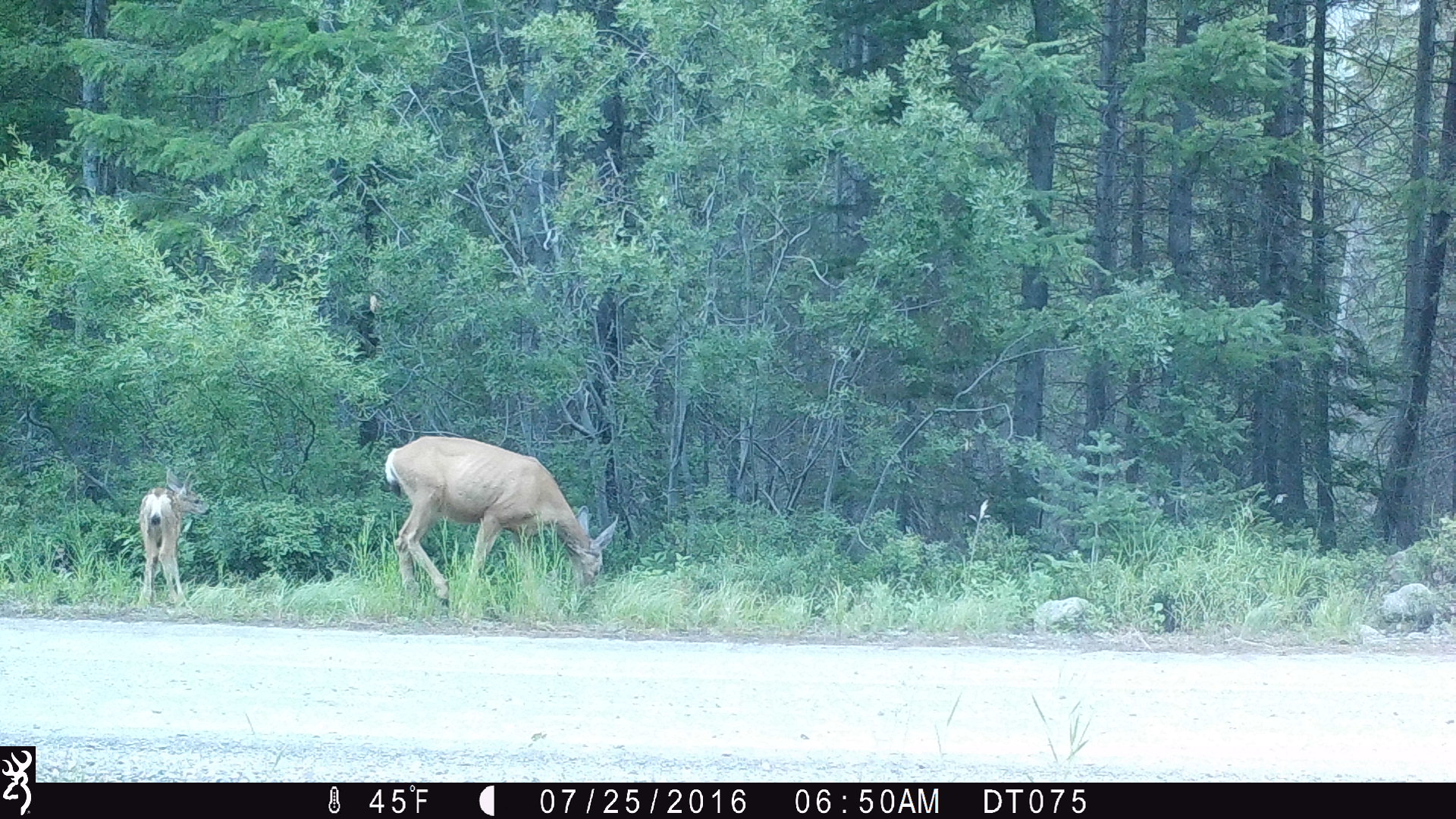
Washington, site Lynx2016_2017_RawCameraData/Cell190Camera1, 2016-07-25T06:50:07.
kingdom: Animalia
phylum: Chordata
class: Mammalia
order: Artiodactyla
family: Cervidae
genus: Odocoileus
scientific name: Odocoileus hemionus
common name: mule deer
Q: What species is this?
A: Odocoileus hemionus (mule deer).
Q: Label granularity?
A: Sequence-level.